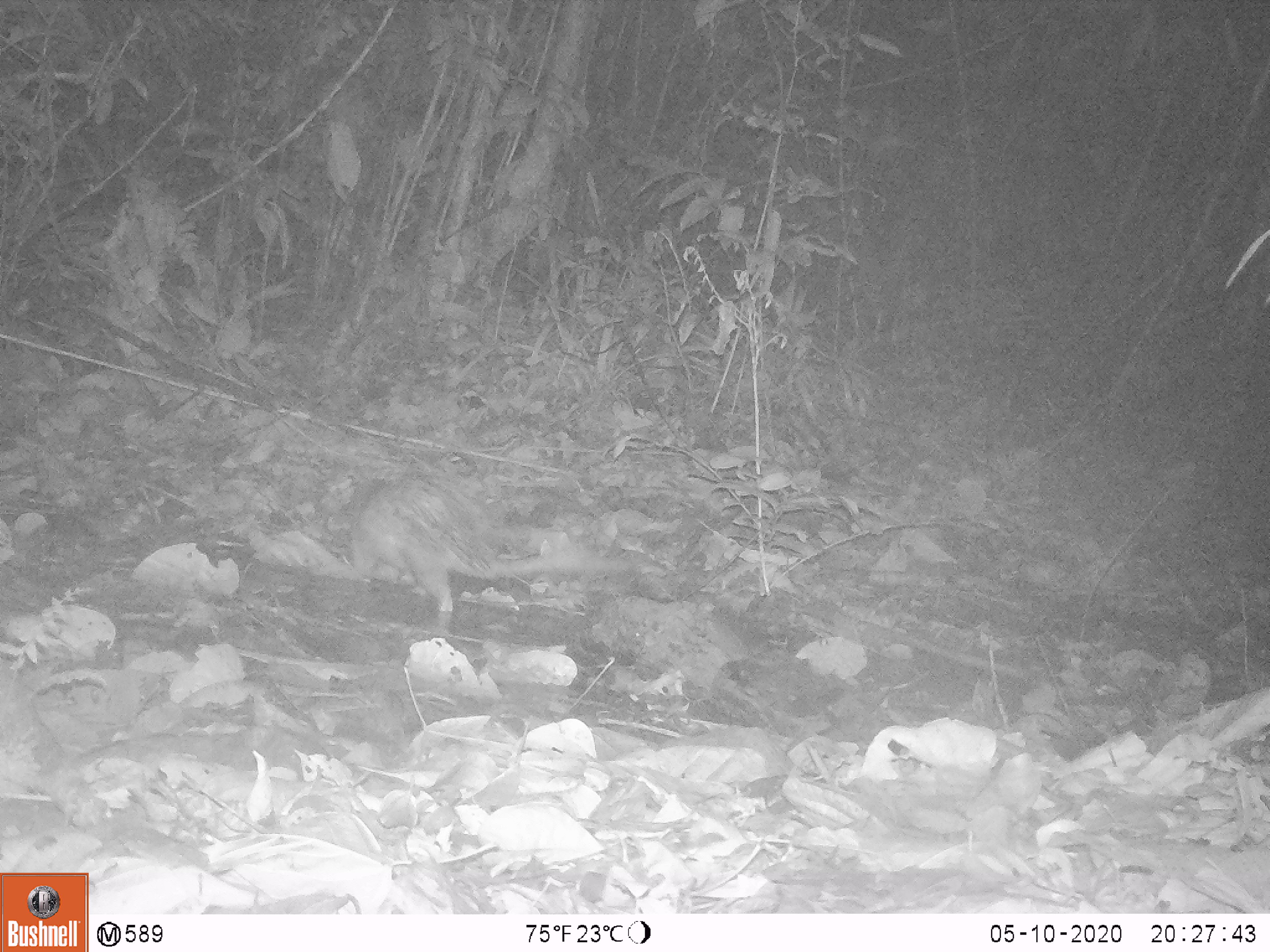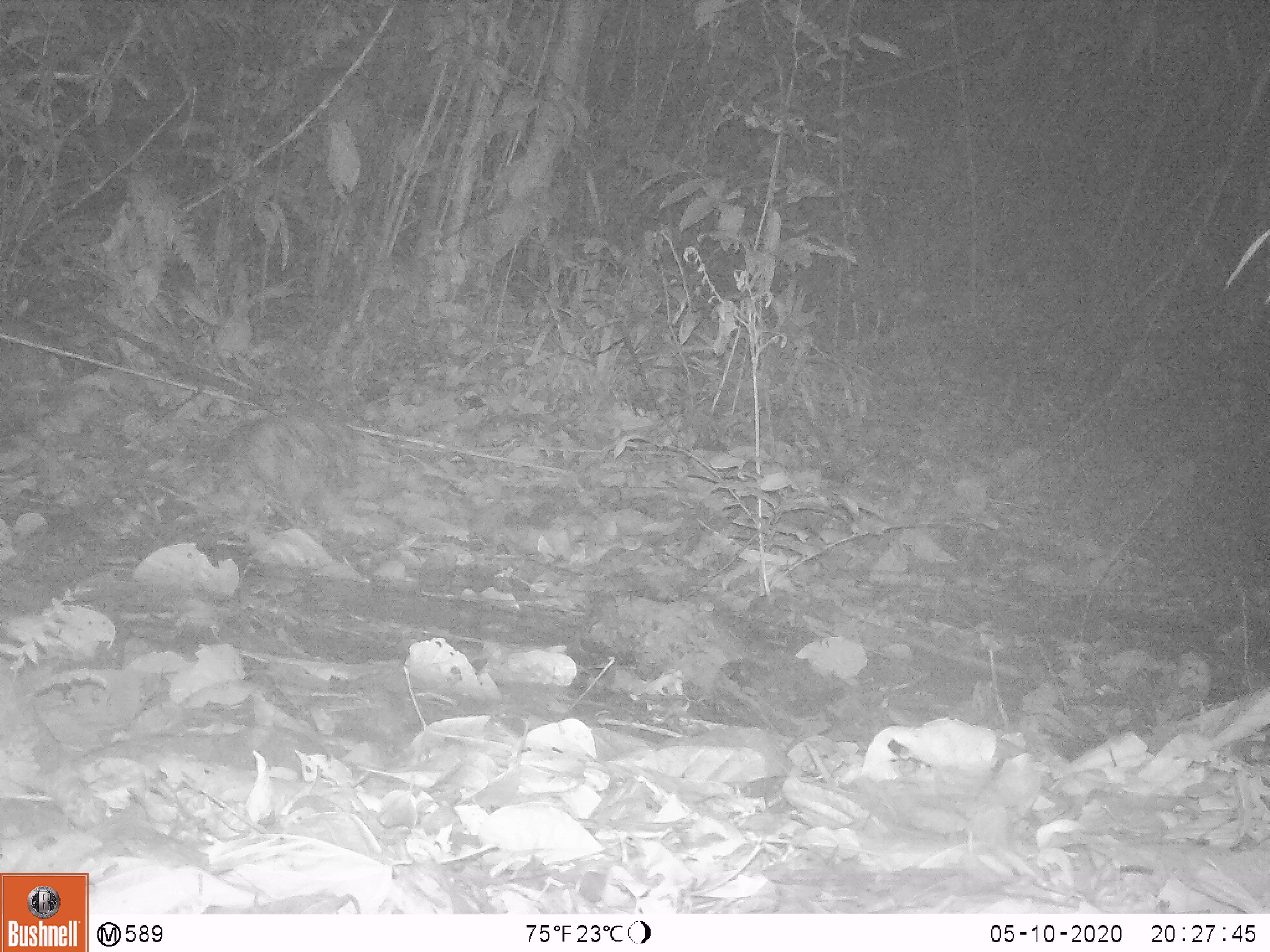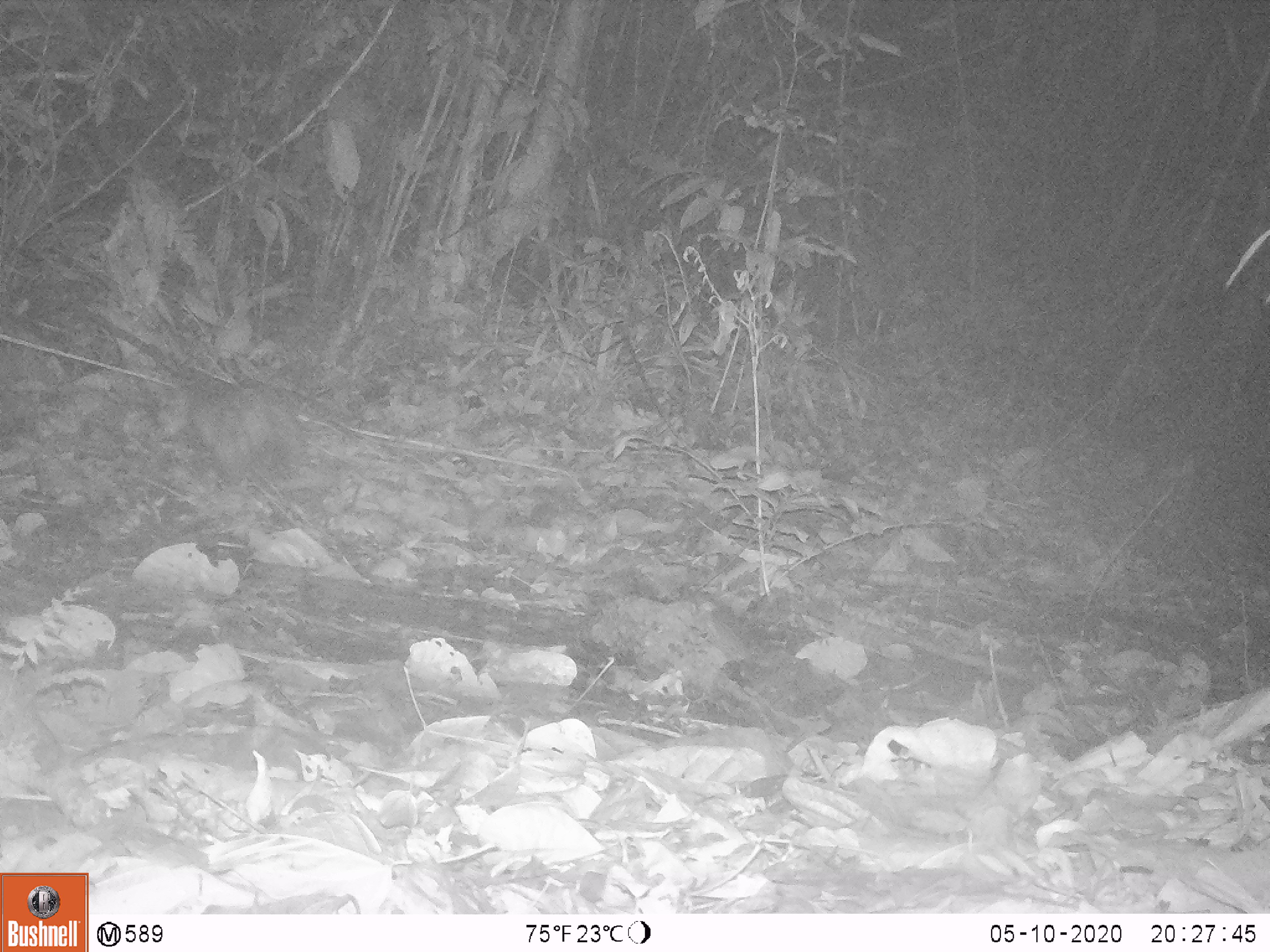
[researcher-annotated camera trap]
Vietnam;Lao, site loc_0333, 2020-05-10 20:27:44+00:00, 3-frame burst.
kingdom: Animalia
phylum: Chordata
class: Mammalia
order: Rodentia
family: Hystricidae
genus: Atherurus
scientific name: Atherurus macrourus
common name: asiatic brush-tailed porcupine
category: asiatic brush tailed porcupine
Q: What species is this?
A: Asiatic brush tailed porcupine (asiatic brush-tailed porcupine) (Atherurus macrourus).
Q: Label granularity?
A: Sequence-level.